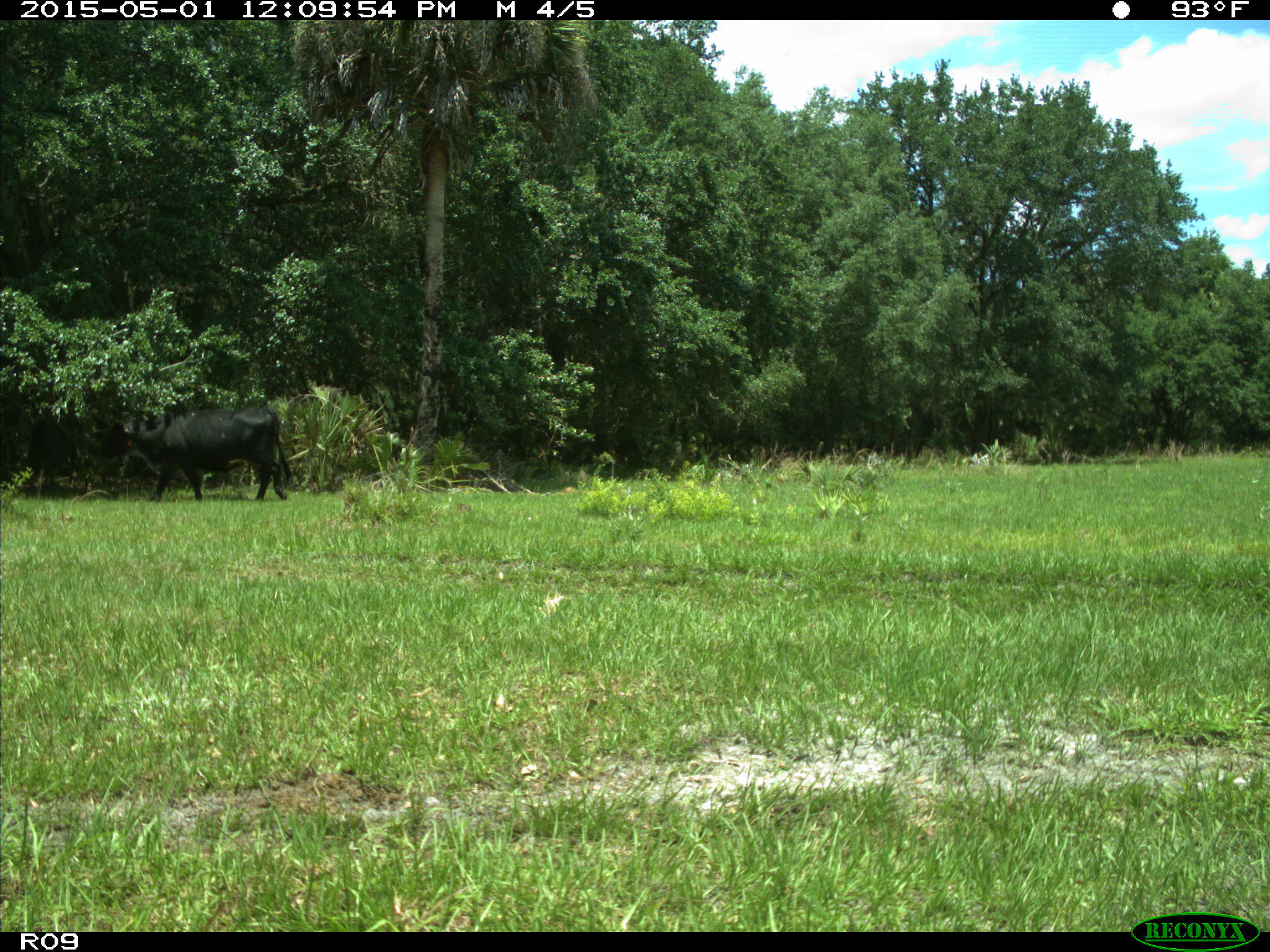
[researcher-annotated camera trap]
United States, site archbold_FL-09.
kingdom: Animalia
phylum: Chordata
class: Mammalia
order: Artiodactyla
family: Bovidae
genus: Bos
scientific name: Bos taurus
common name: domestic cow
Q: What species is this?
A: Bos taurus (domestic cow).